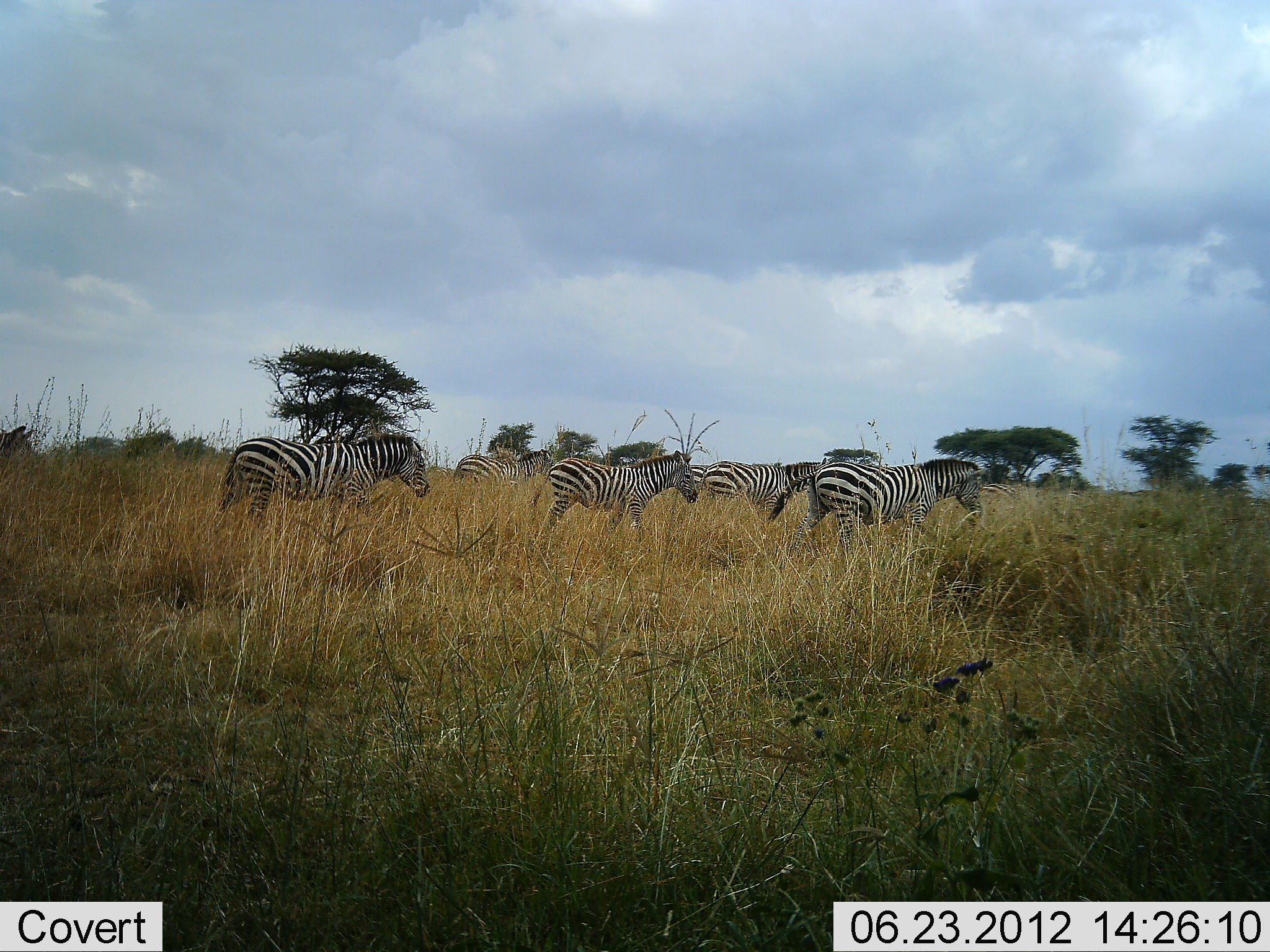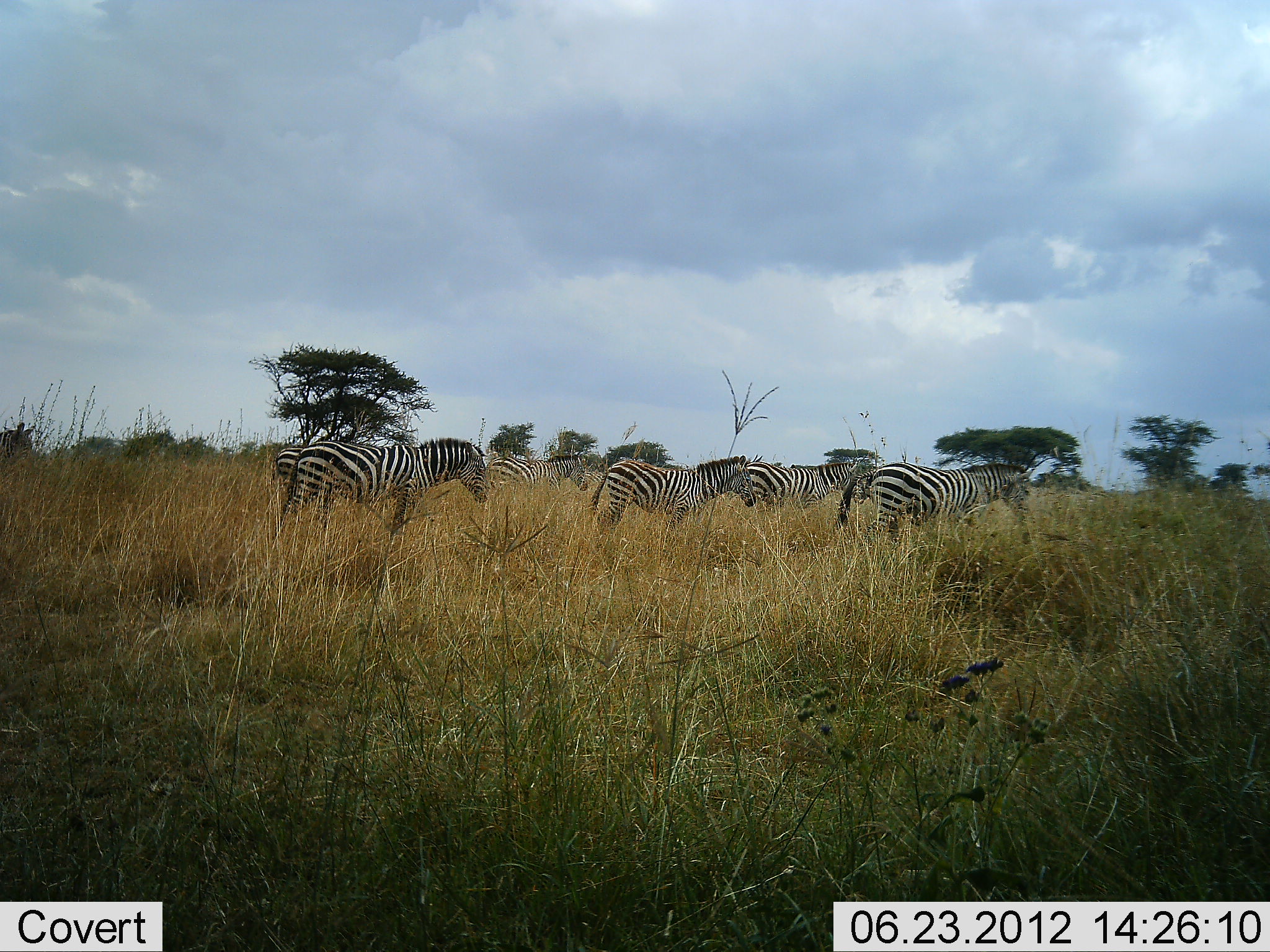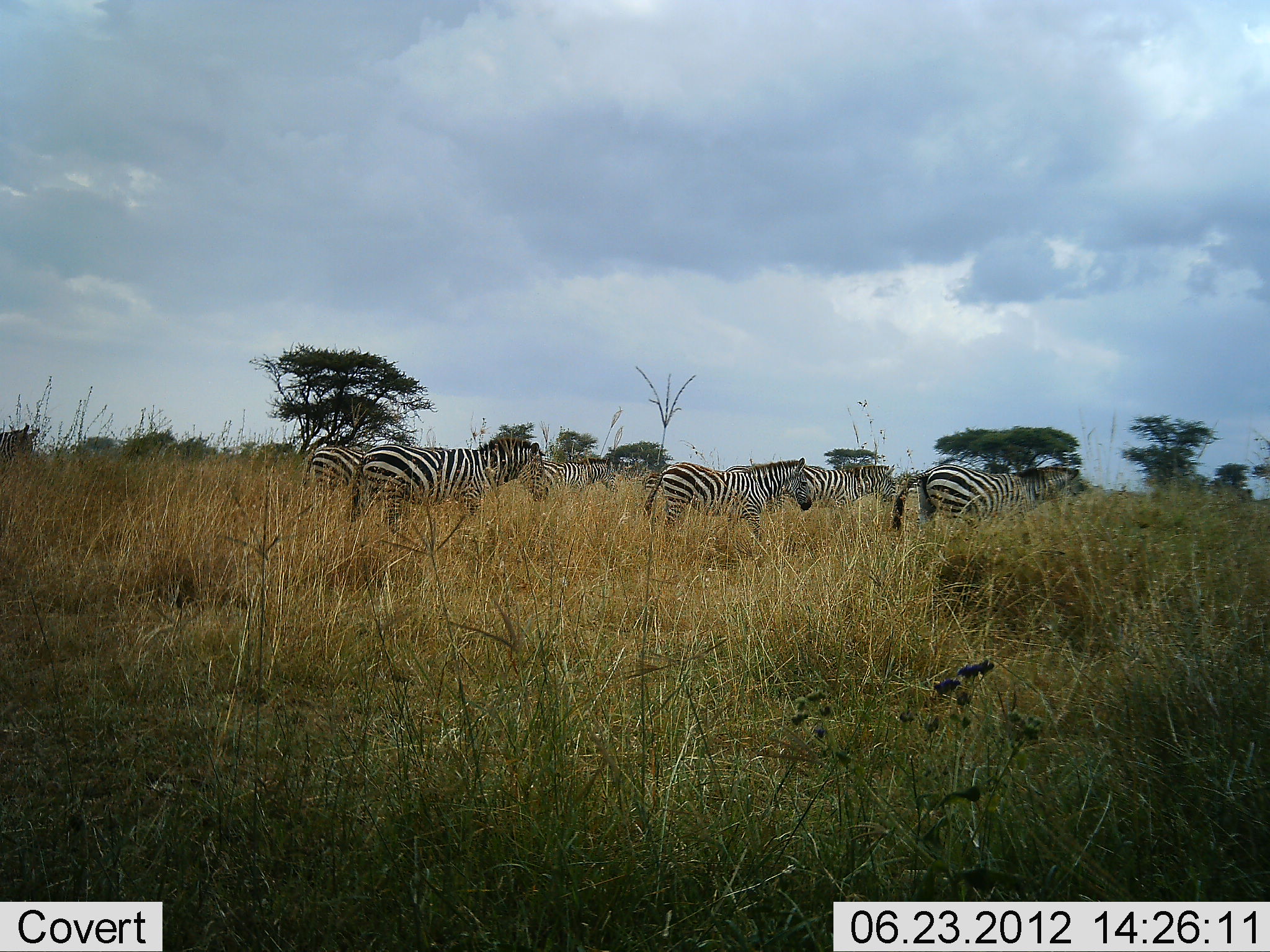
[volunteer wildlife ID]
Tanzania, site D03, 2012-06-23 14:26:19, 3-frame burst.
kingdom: Animalia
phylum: Chordata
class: Mammalia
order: Perissodactyla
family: Equidae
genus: Equus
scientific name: Equus quagga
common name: plains zebra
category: zebra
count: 6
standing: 20%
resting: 10%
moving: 90%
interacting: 0%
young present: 10%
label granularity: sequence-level